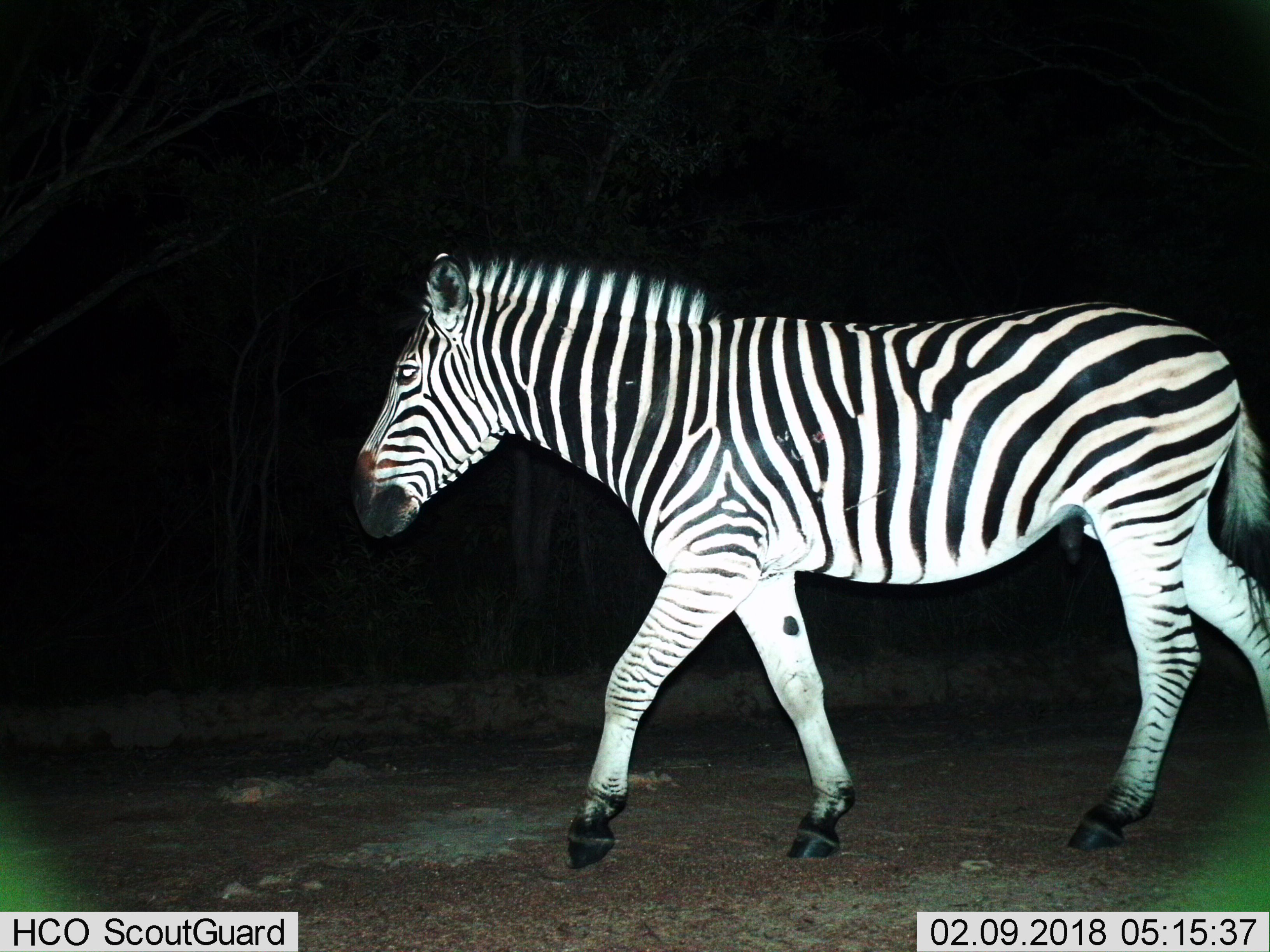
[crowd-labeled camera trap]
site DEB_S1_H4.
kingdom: Animalia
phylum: Chordata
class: Mammalia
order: Perissodactyla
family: Equidae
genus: Equus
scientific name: Equus quagga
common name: plains zebra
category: zebraplains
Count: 1.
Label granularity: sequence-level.